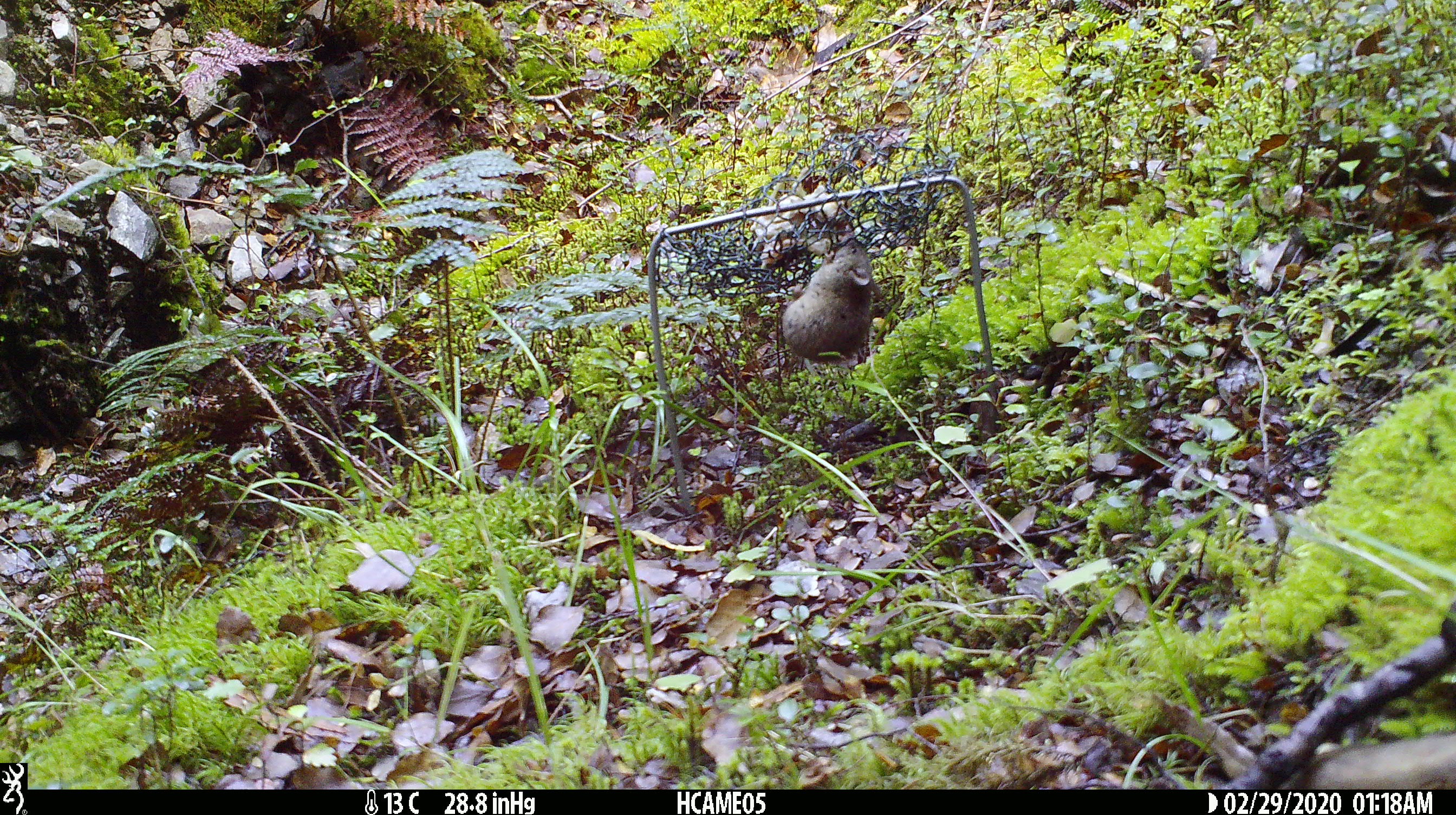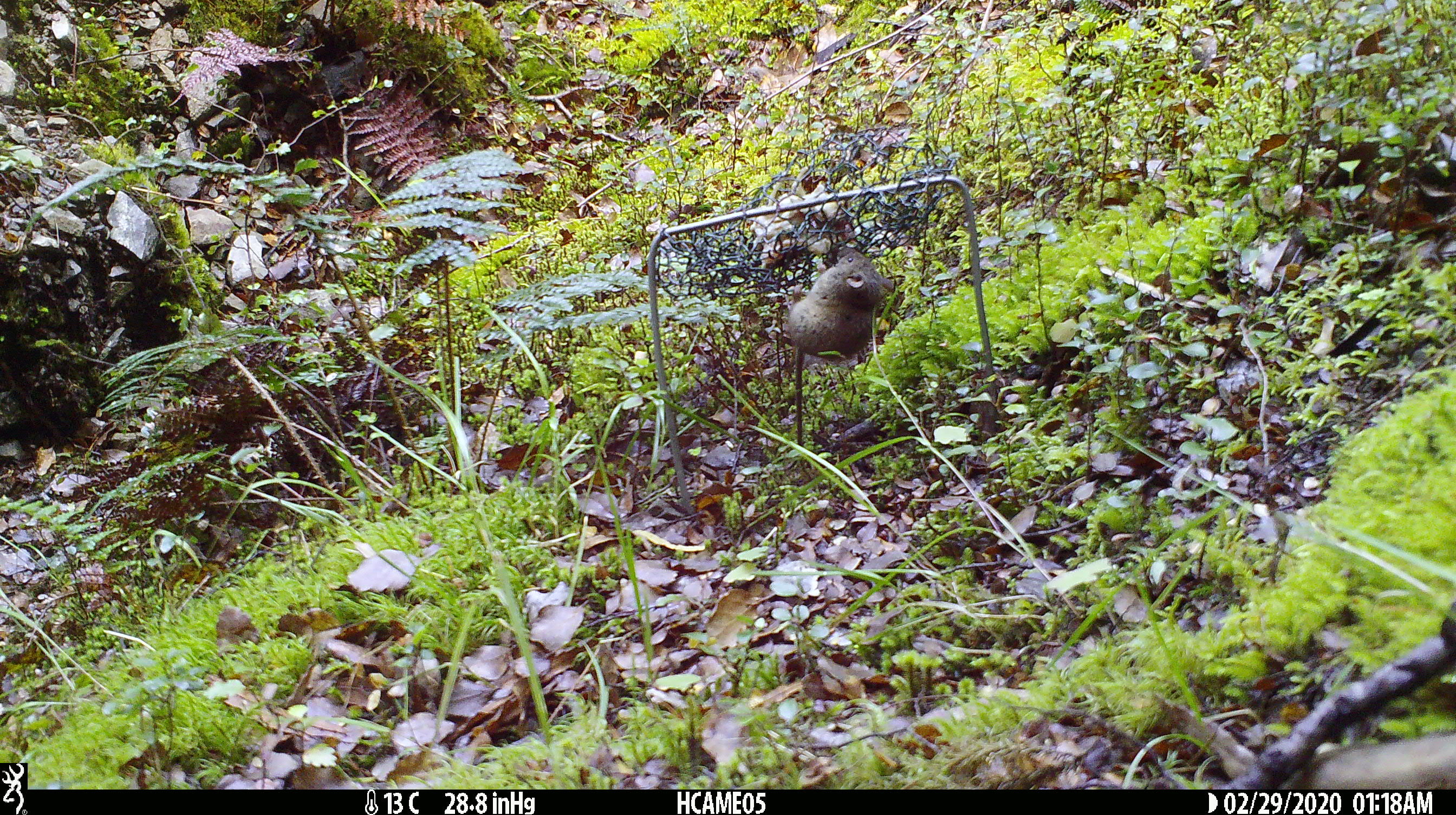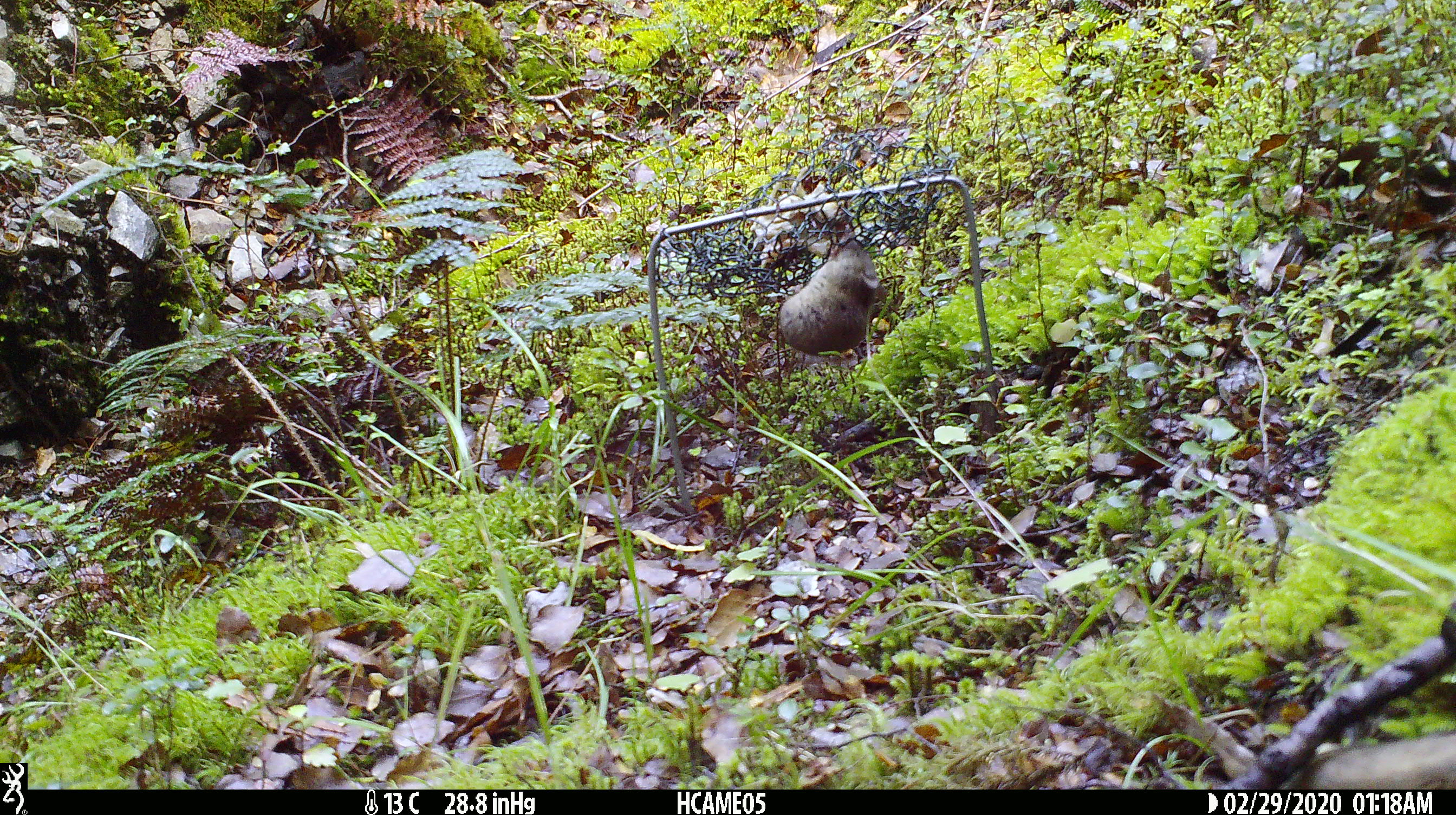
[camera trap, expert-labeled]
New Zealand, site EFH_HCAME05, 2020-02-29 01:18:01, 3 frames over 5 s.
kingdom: Animalia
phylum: Chordata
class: Mammalia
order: Rodentia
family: Muridae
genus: Mus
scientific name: Mus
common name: mouse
Mouse (Mus).